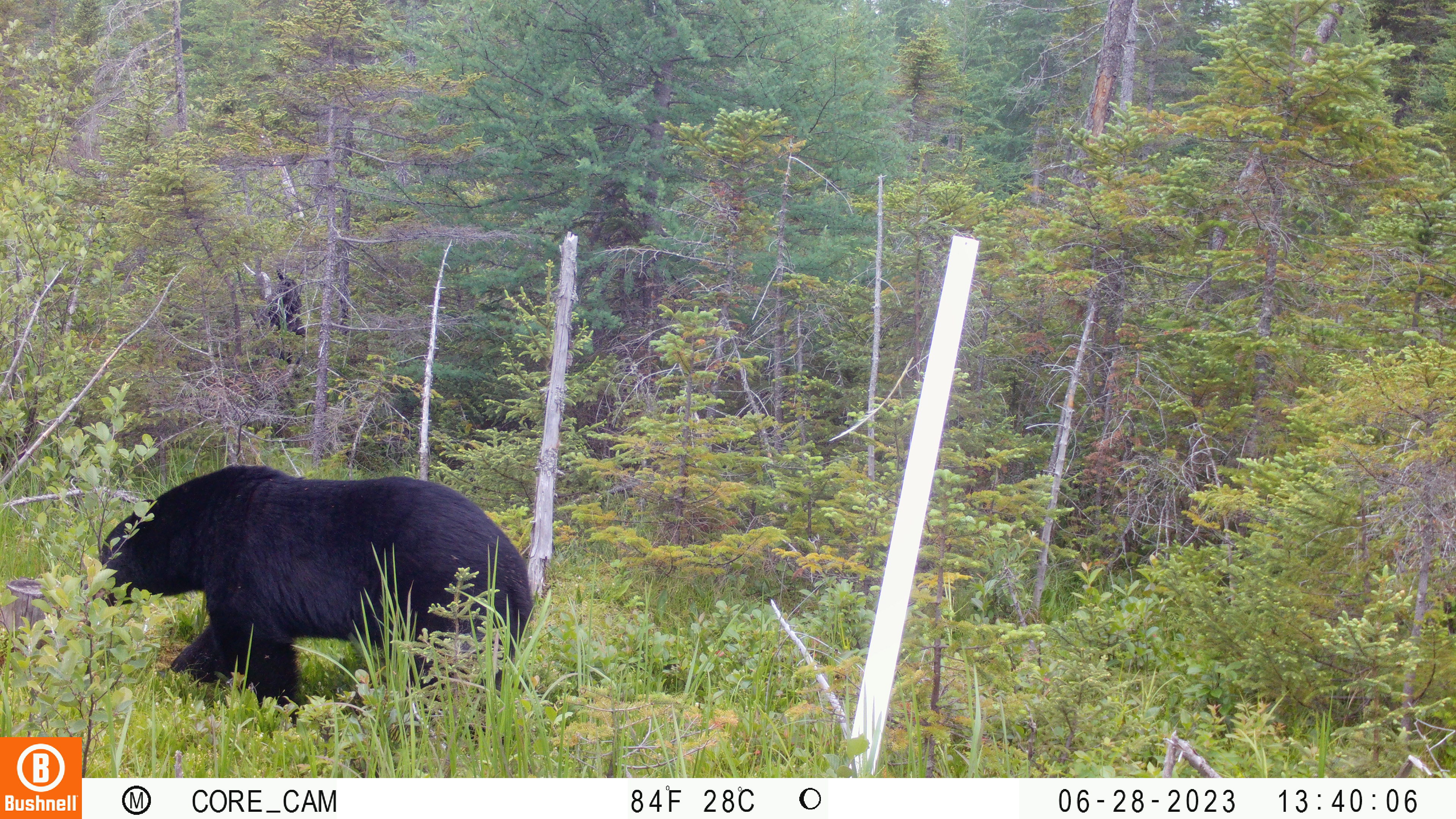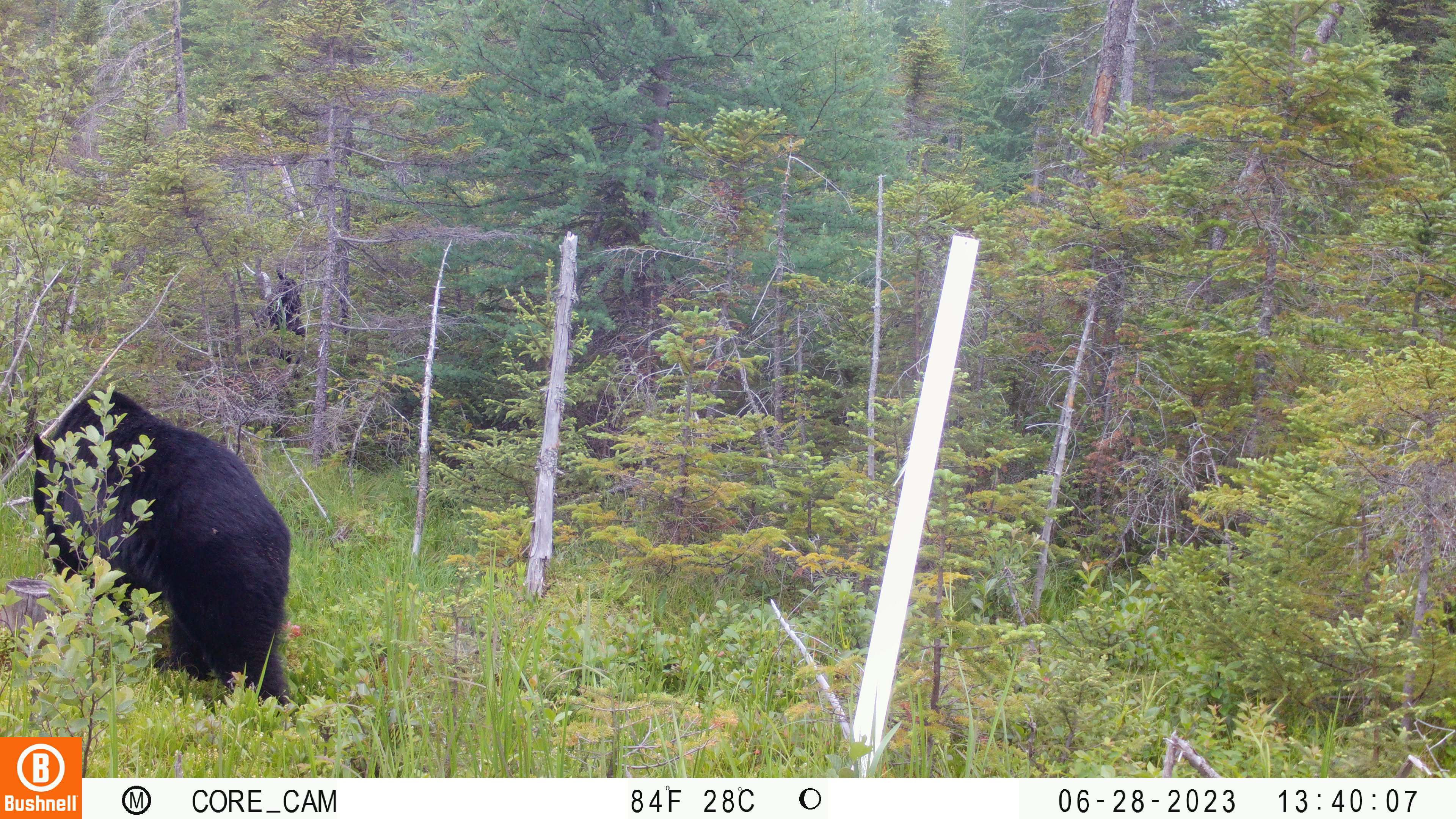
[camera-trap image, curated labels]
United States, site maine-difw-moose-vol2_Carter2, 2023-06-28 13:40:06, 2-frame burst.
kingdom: Animalia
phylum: Chordata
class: Mammalia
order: Carnivora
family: Ursidae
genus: Ursus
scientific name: Ursus americanus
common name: black bear